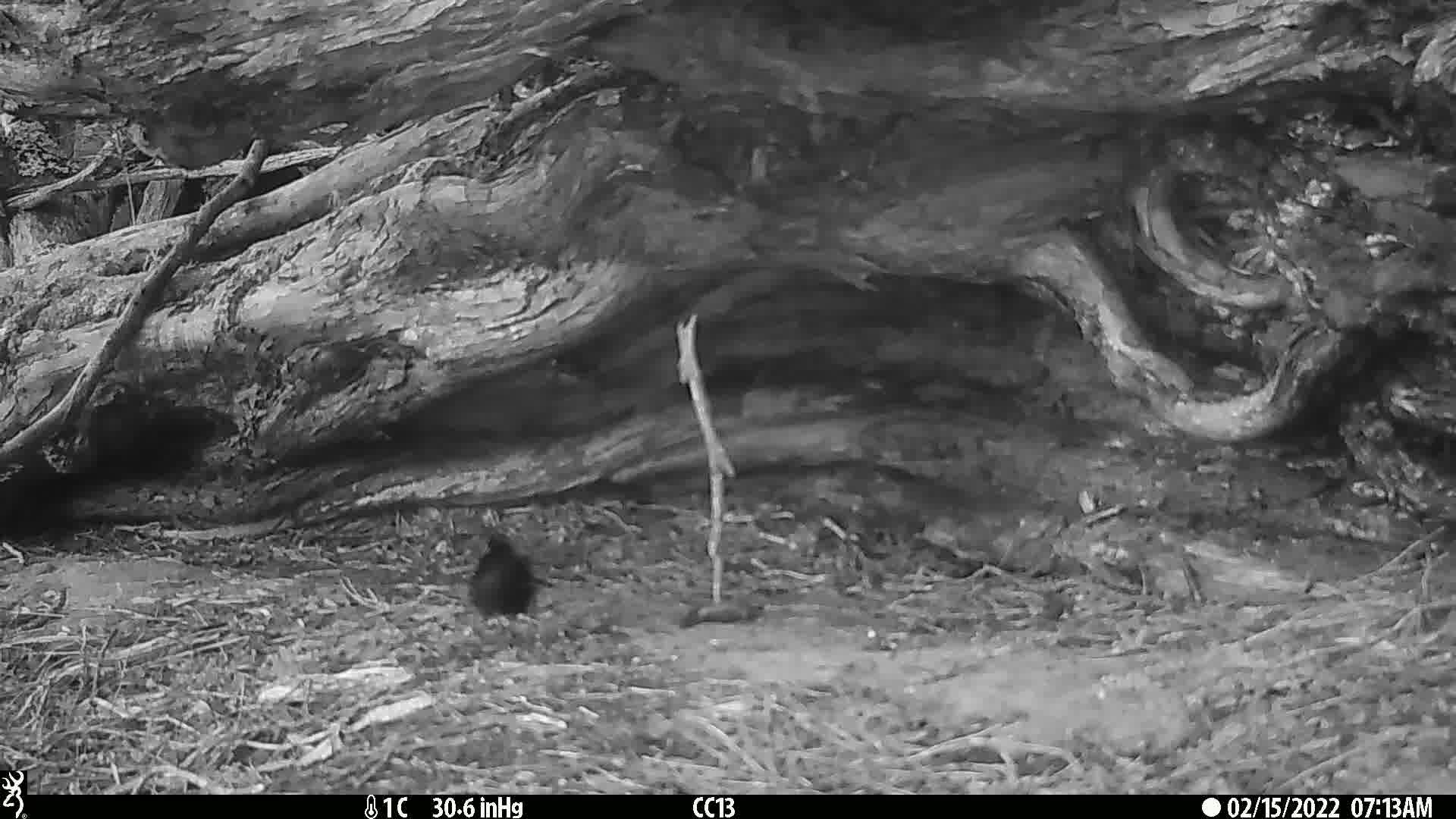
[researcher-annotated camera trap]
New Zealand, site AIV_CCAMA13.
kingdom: Animalia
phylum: Chordata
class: Aves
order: Passeriformes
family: Turdidae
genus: Turdus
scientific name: Turdus merula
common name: eurasian blackbird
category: blackbird